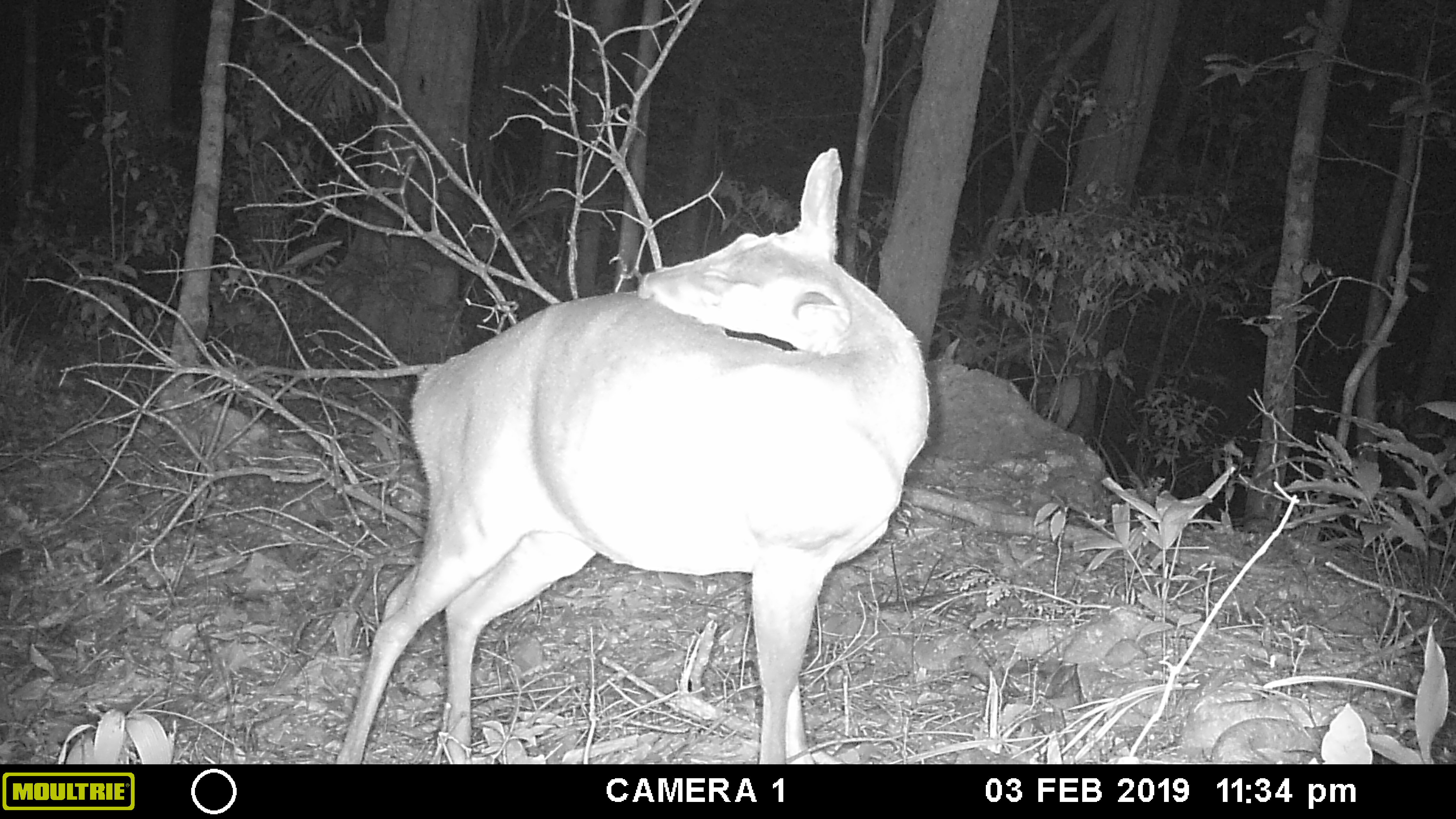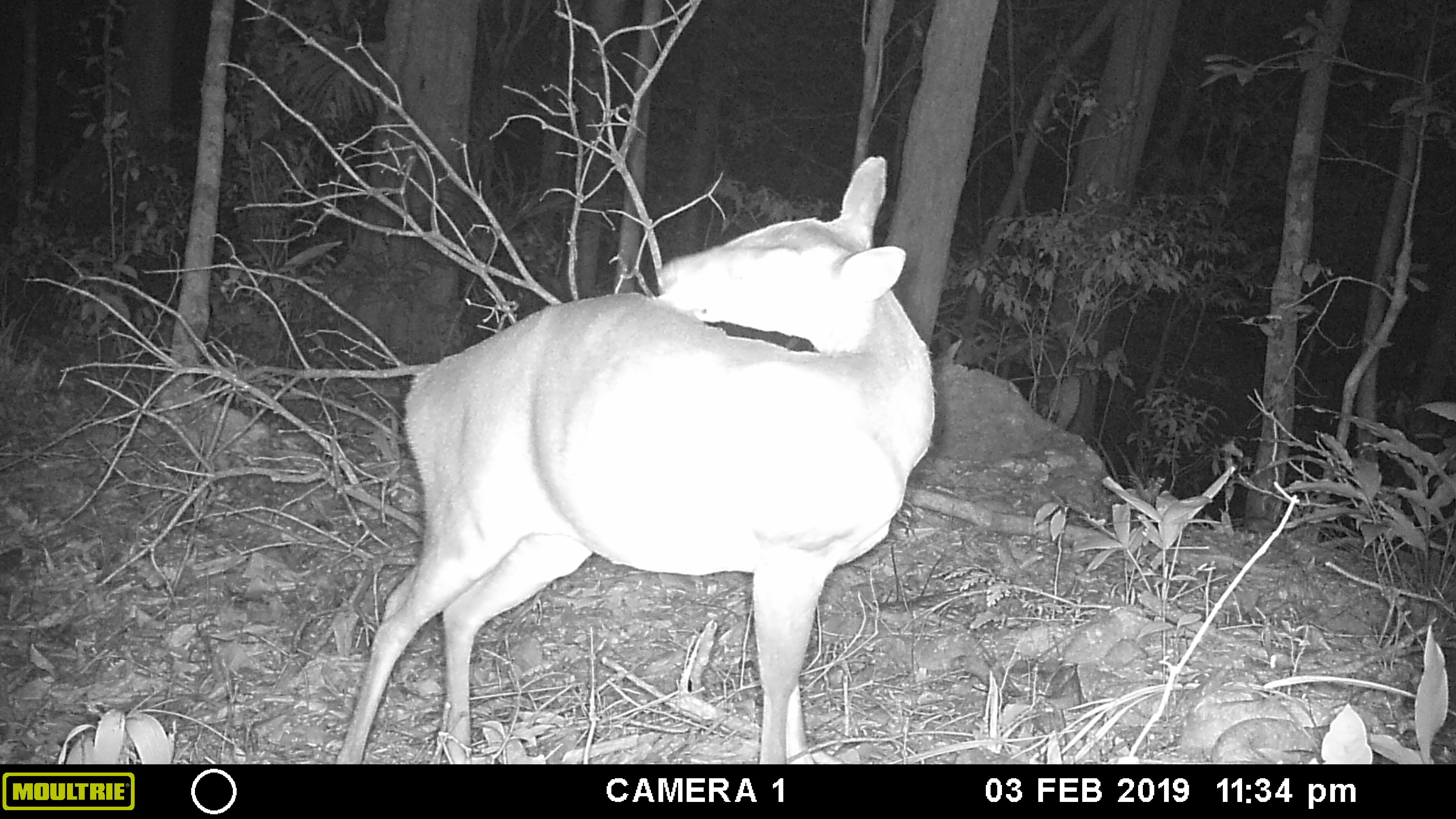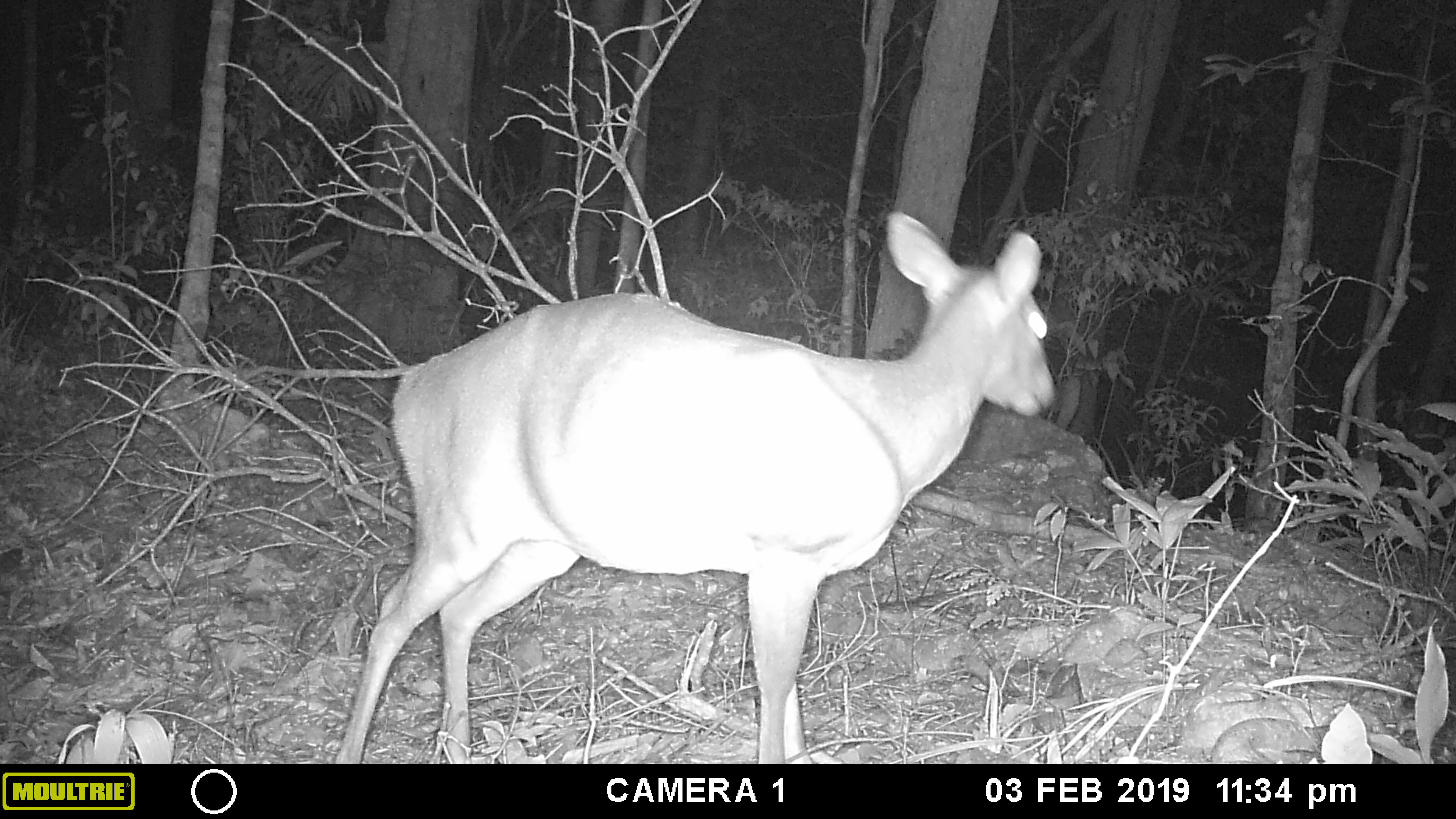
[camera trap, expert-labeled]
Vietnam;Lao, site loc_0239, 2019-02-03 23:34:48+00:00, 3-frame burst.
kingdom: Animalia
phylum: Chordata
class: Mammalia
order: Artiodactyla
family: Cervidae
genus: Muntiacus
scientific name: Muntiacus vuquangensis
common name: large-antlered muntjac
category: large antlered muntjac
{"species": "large antlered muntjac (large-antlered muntjac) (Muntiacus vuquangensis)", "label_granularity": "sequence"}